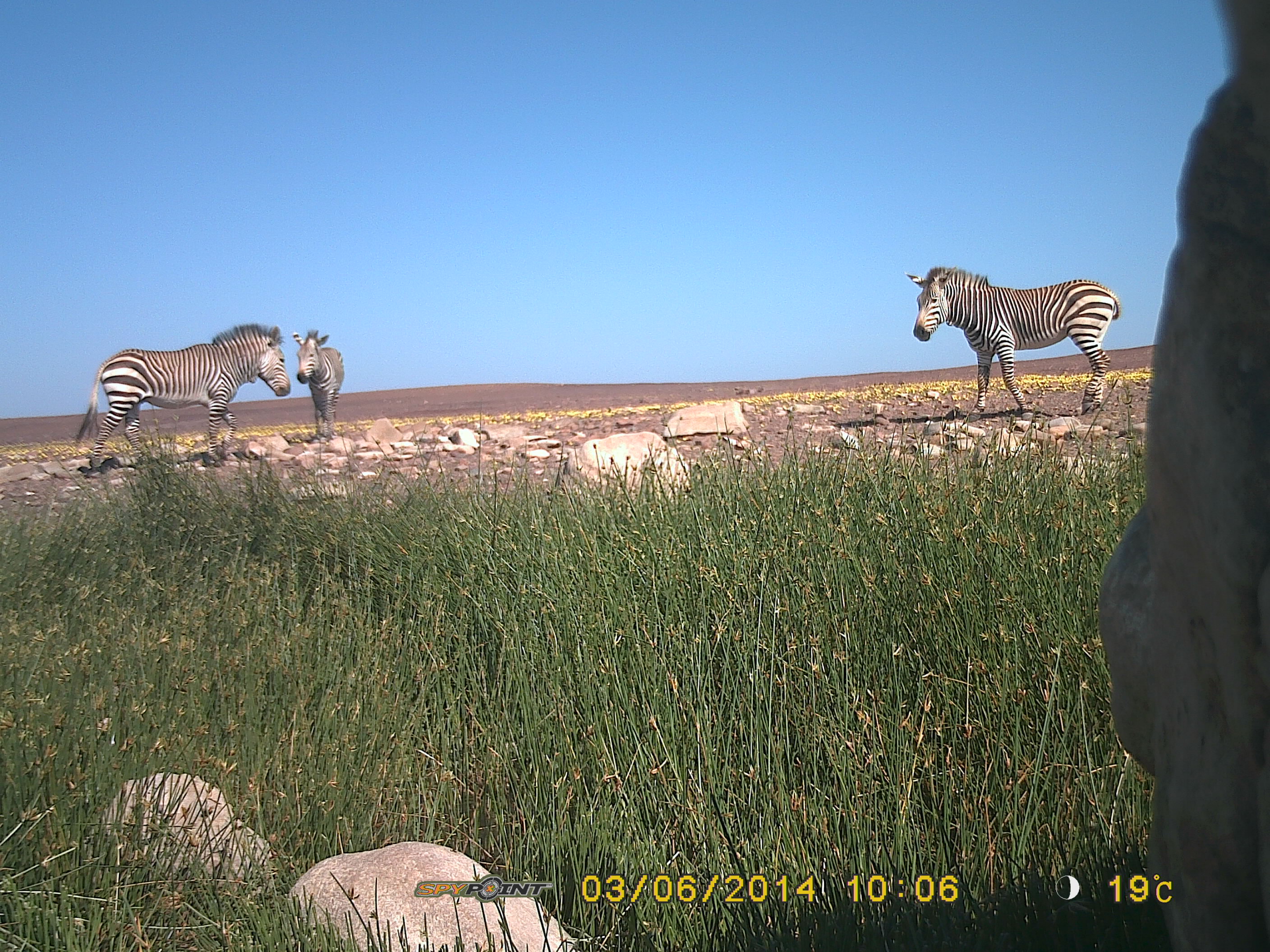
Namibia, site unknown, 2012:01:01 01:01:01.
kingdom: Animalia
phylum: Chordata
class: Mammalia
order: Perissodactyla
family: Equidae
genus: Equus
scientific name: Equus zebra hartmannae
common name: hartmann's mountain zebra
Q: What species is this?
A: Equus zebra hartmannae (hartmann's mountain zebra).